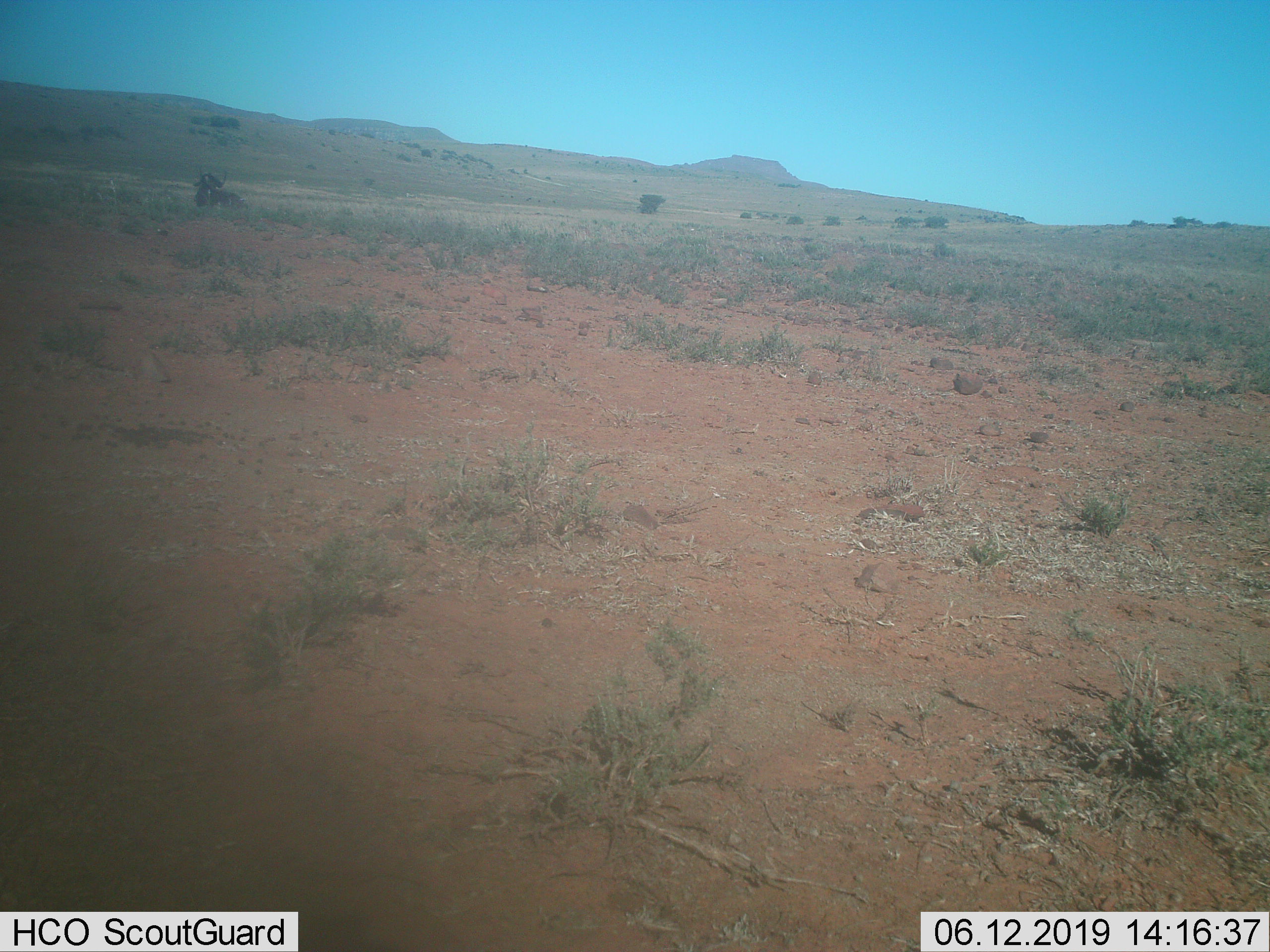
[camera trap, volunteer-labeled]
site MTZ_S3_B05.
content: unidentified animal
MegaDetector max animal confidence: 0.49